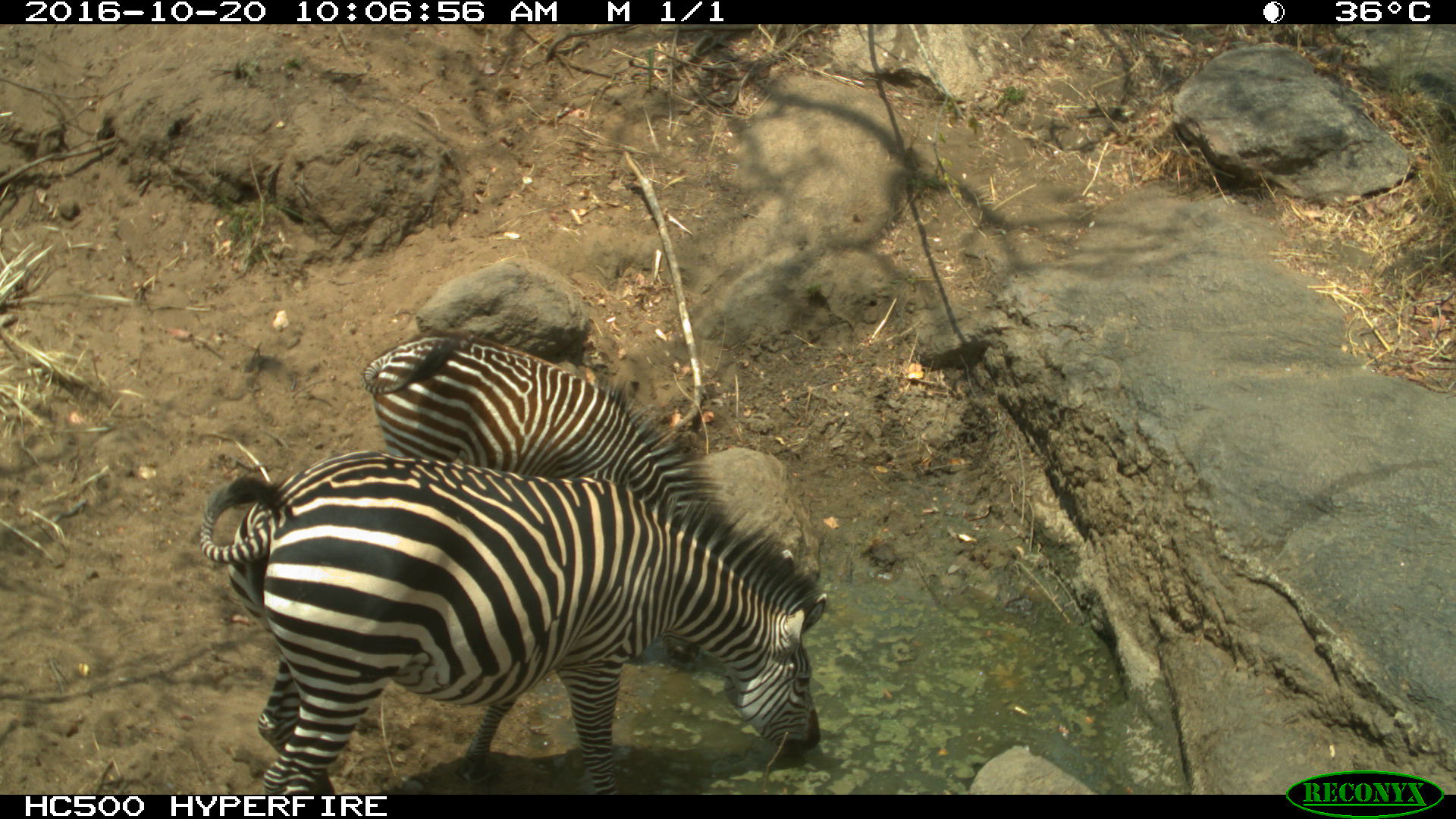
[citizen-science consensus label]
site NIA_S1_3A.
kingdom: Animalia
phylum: Chordata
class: Mammalia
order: Perissodactyla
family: Equidae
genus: Equus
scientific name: Equus quagga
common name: plains zebra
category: zebraplains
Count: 2.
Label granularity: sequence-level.